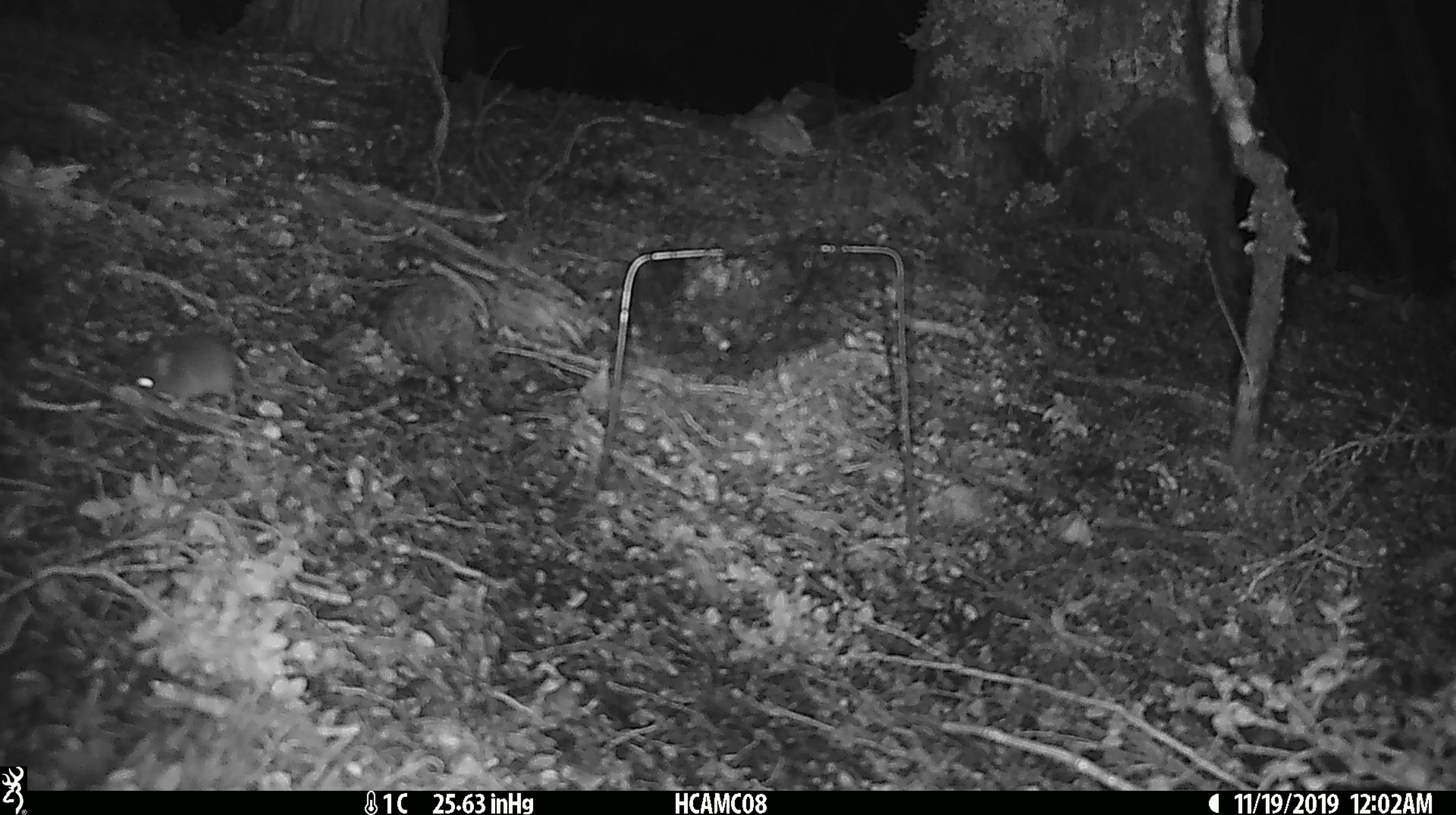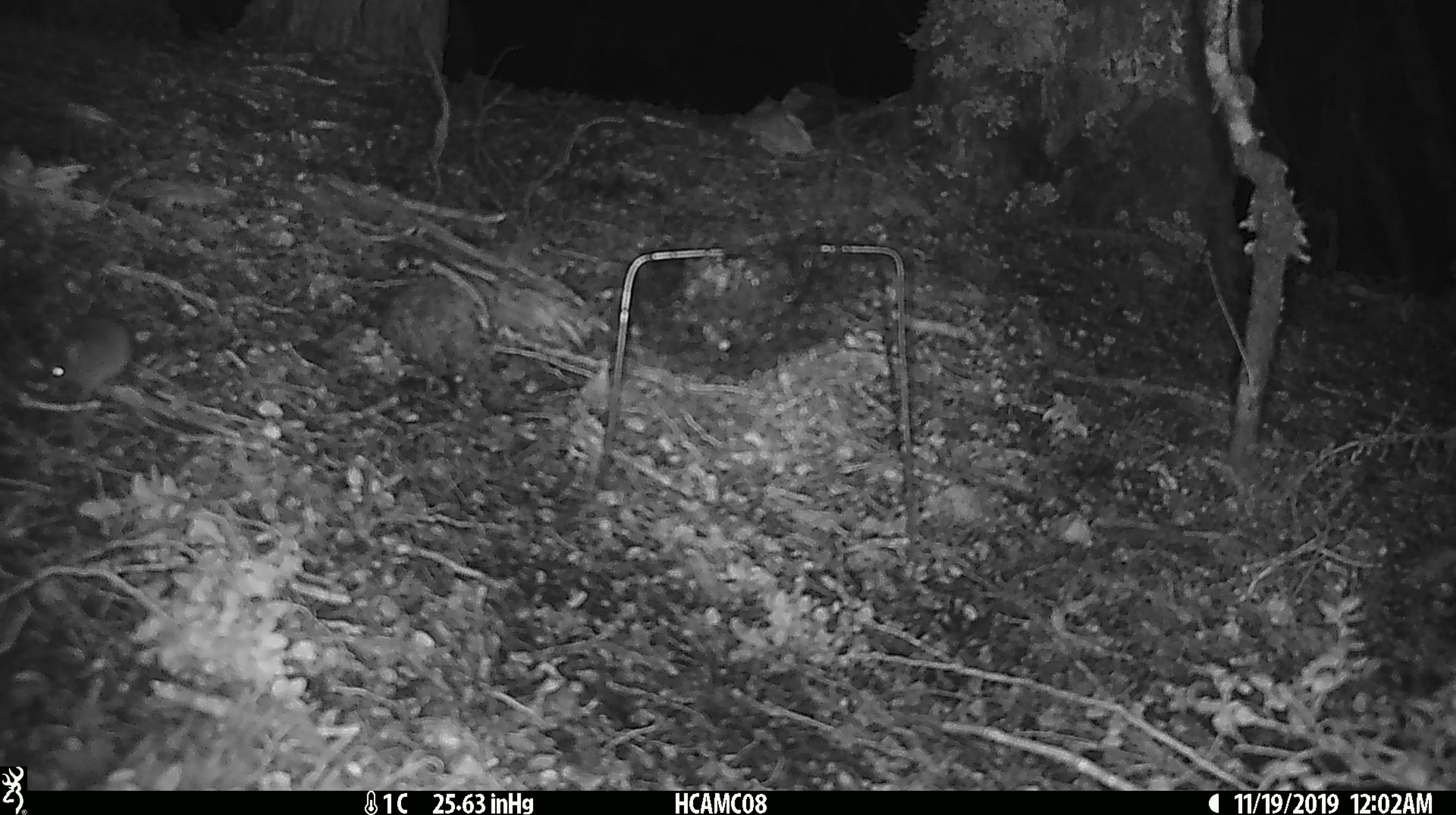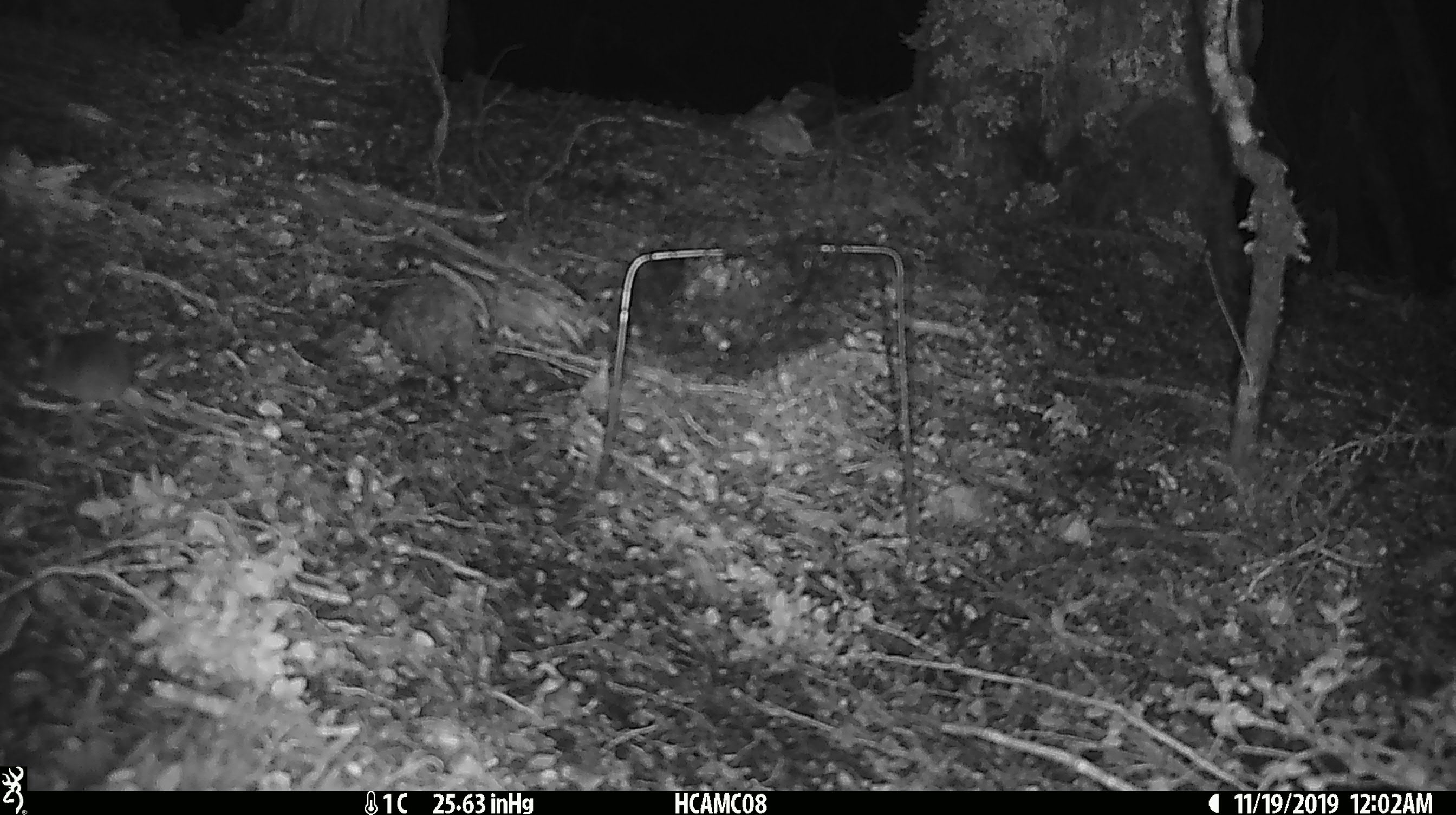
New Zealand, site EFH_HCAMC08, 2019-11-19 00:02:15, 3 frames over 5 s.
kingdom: Animalia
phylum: Chordata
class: Mammalia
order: Rodentia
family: Muridae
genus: Mus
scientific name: Mus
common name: mouse